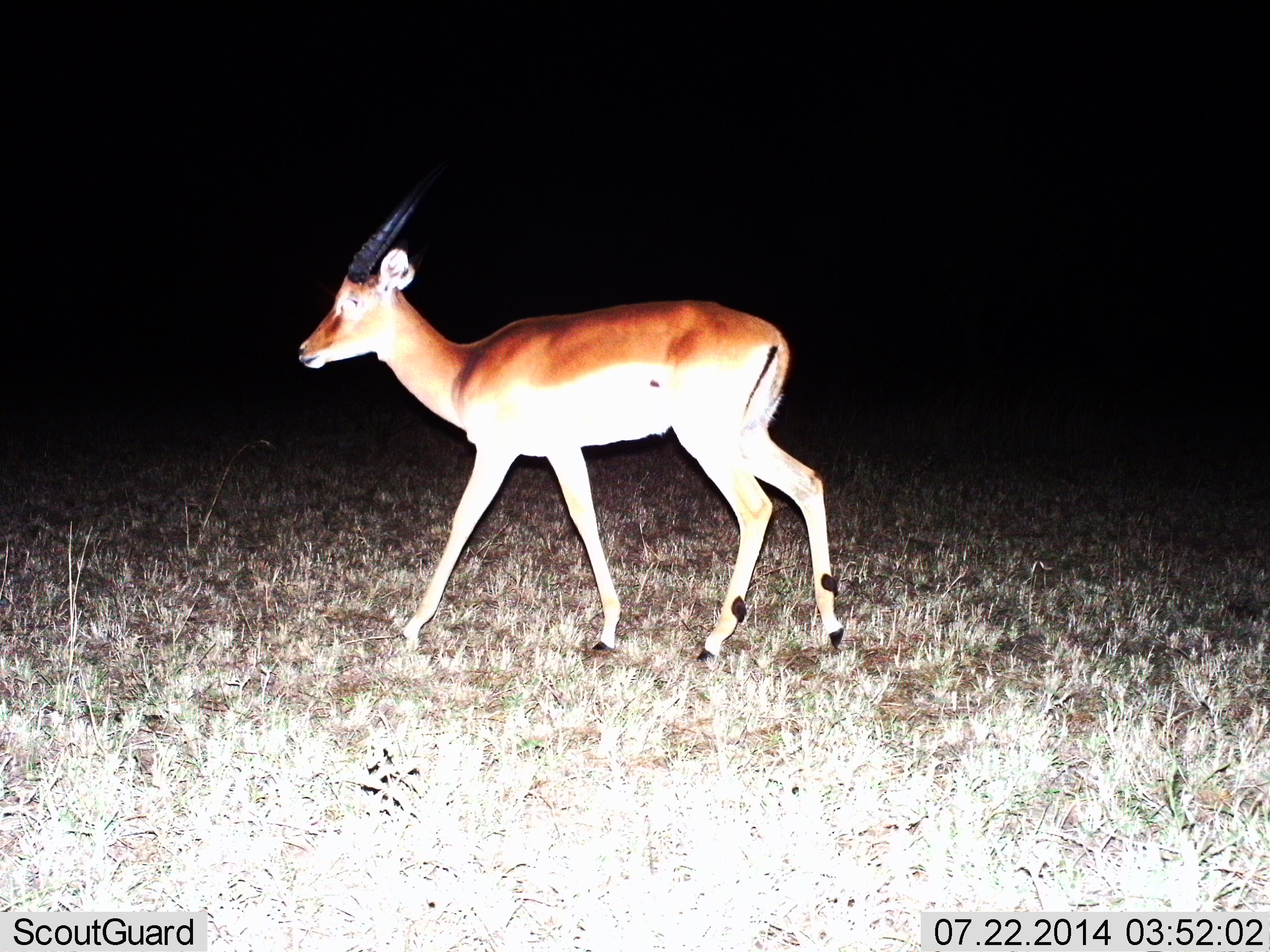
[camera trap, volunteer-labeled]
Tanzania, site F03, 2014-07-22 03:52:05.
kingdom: Animalia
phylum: Chordata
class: Mammalia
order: Artiodactyla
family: Bovidae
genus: Nanger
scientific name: Nanger granti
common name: grant's gazelle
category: gazellegrants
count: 1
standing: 30%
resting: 0%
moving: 70%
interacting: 0%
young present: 0%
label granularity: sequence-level